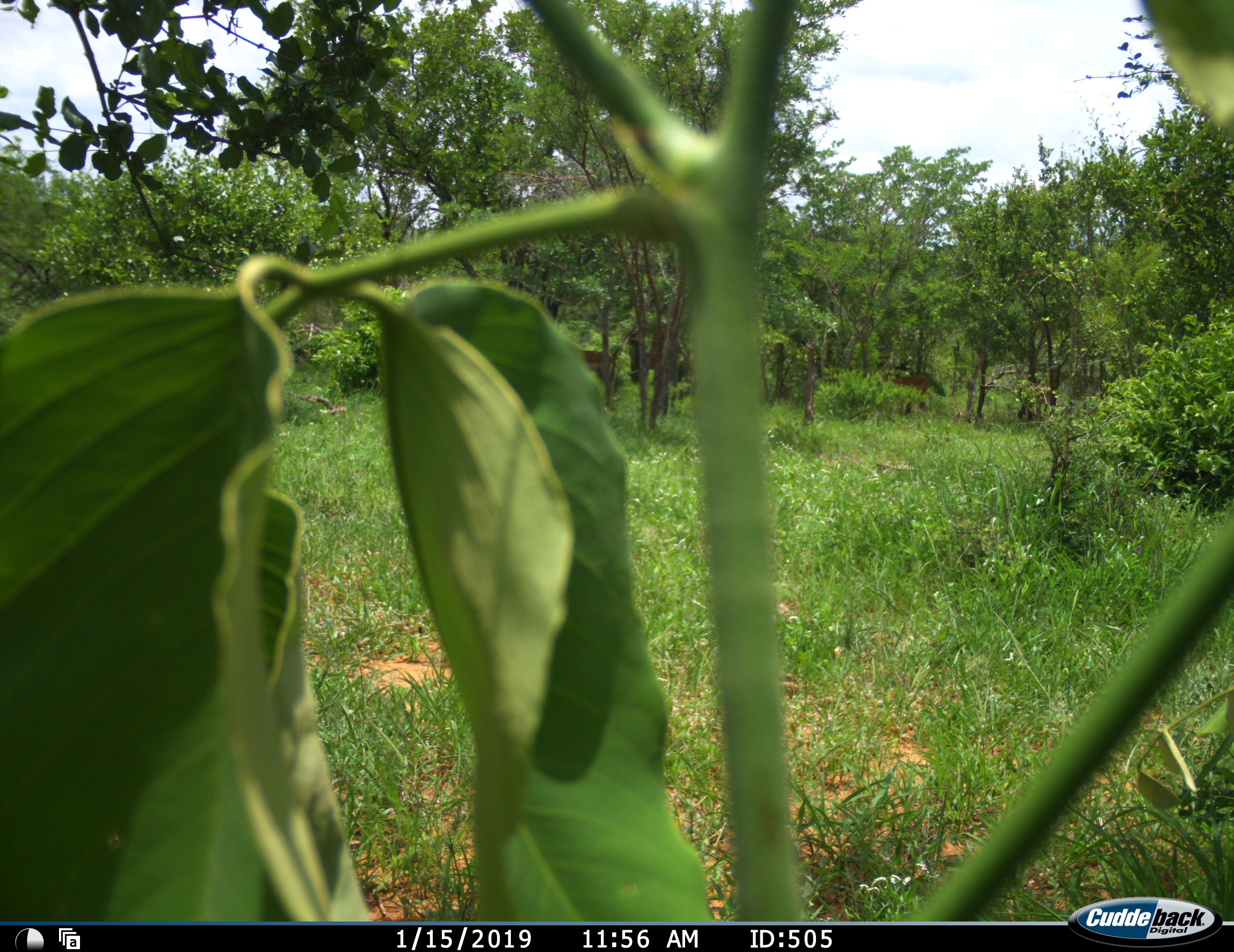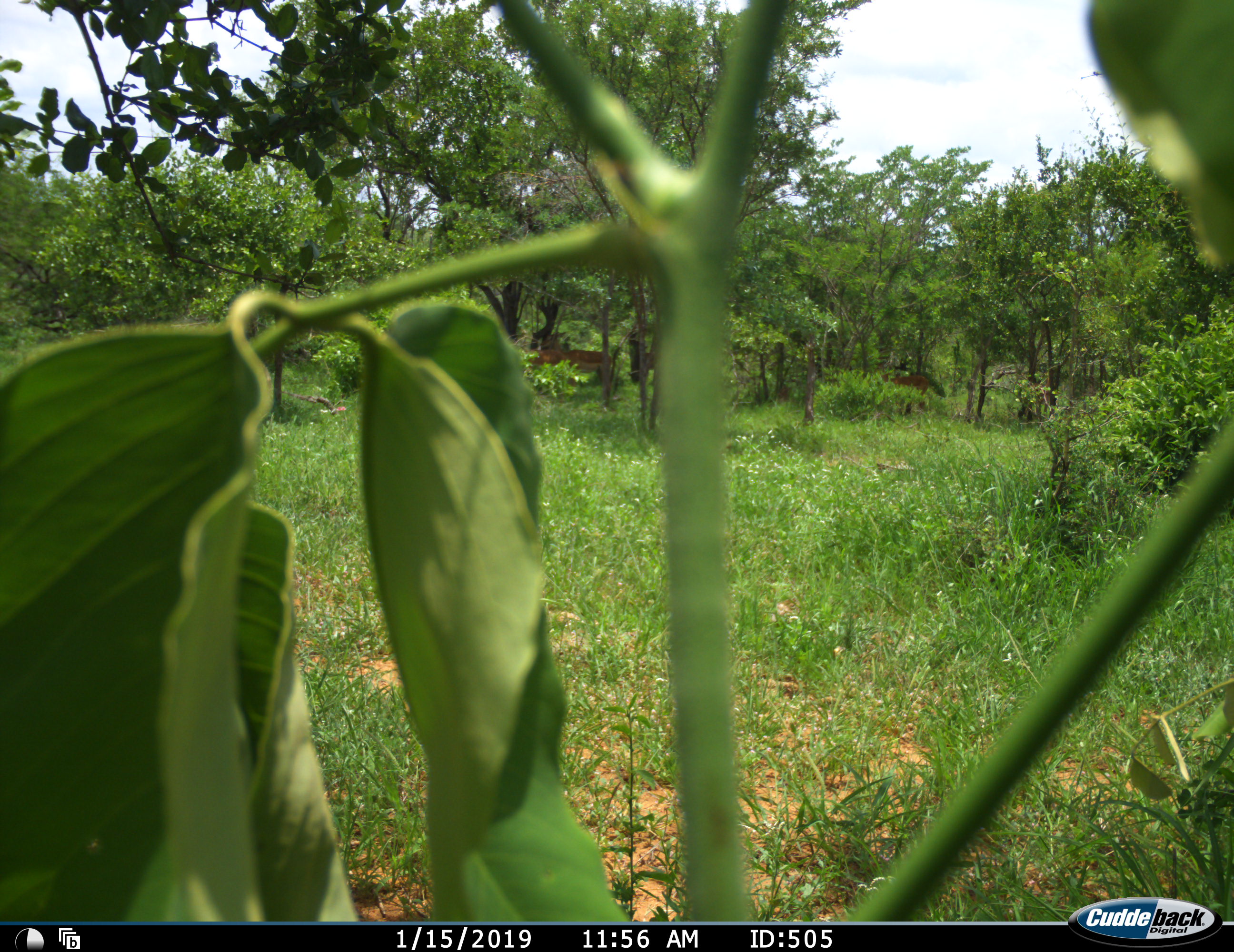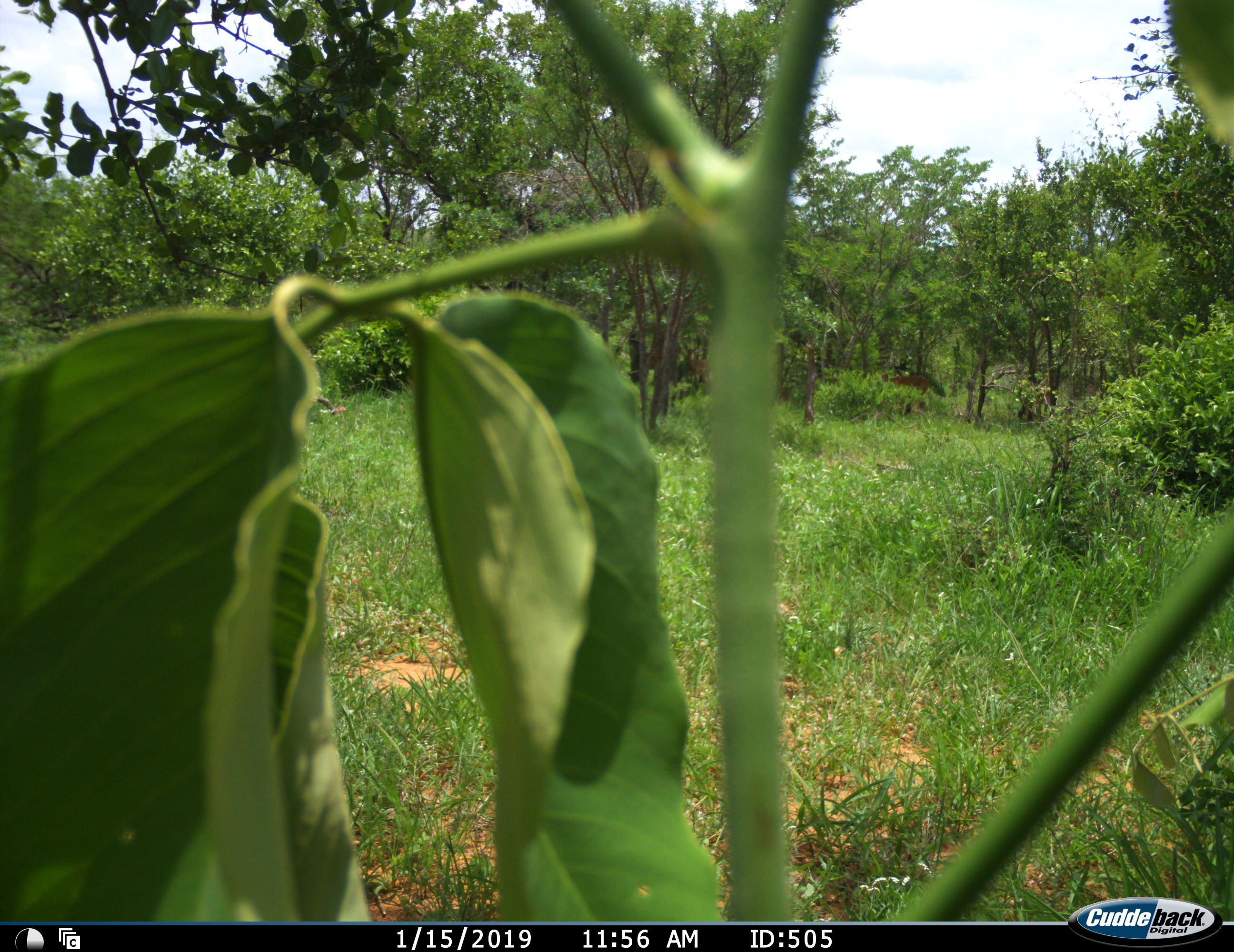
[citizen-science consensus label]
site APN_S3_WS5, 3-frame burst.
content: unidentified animal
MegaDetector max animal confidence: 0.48